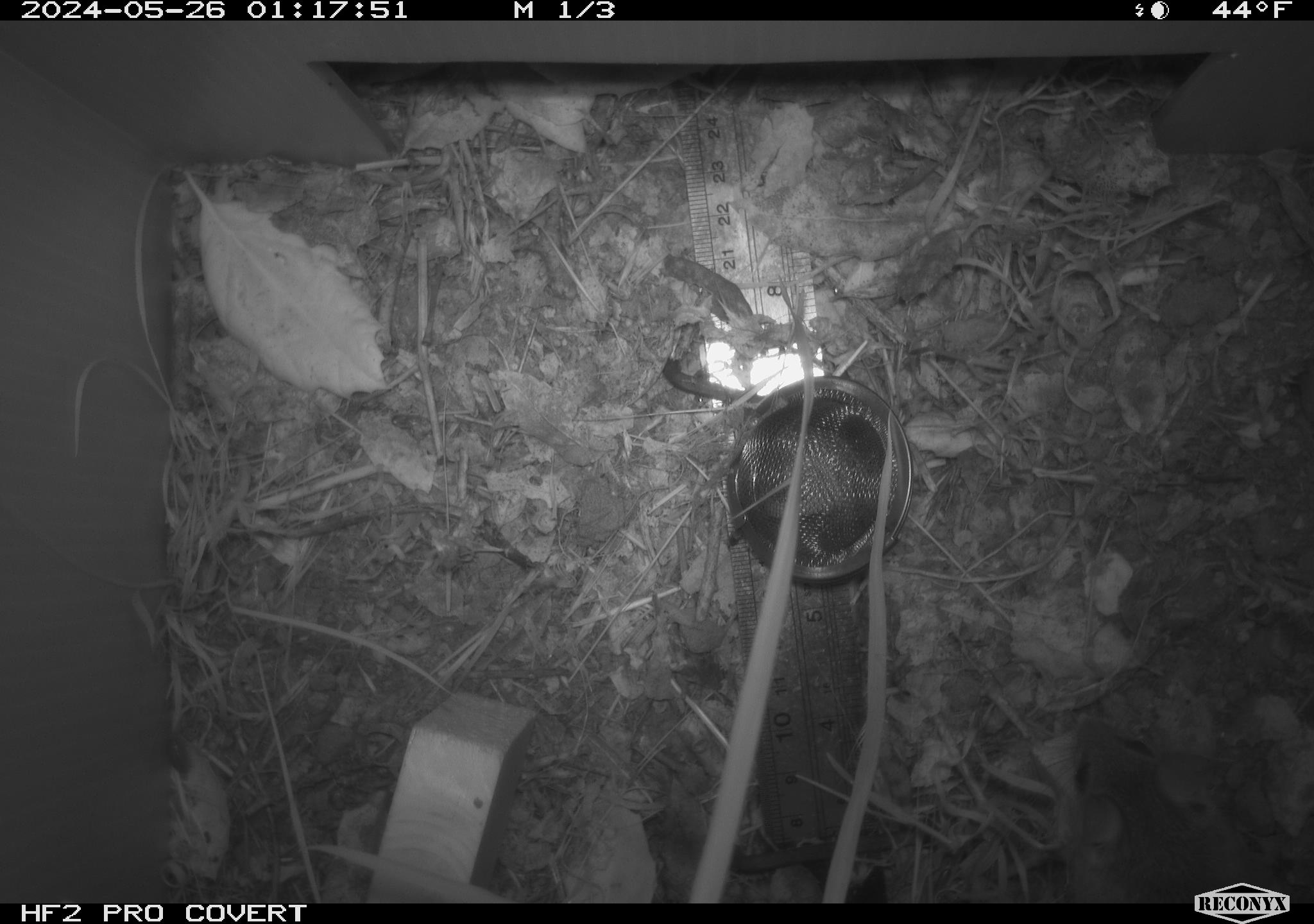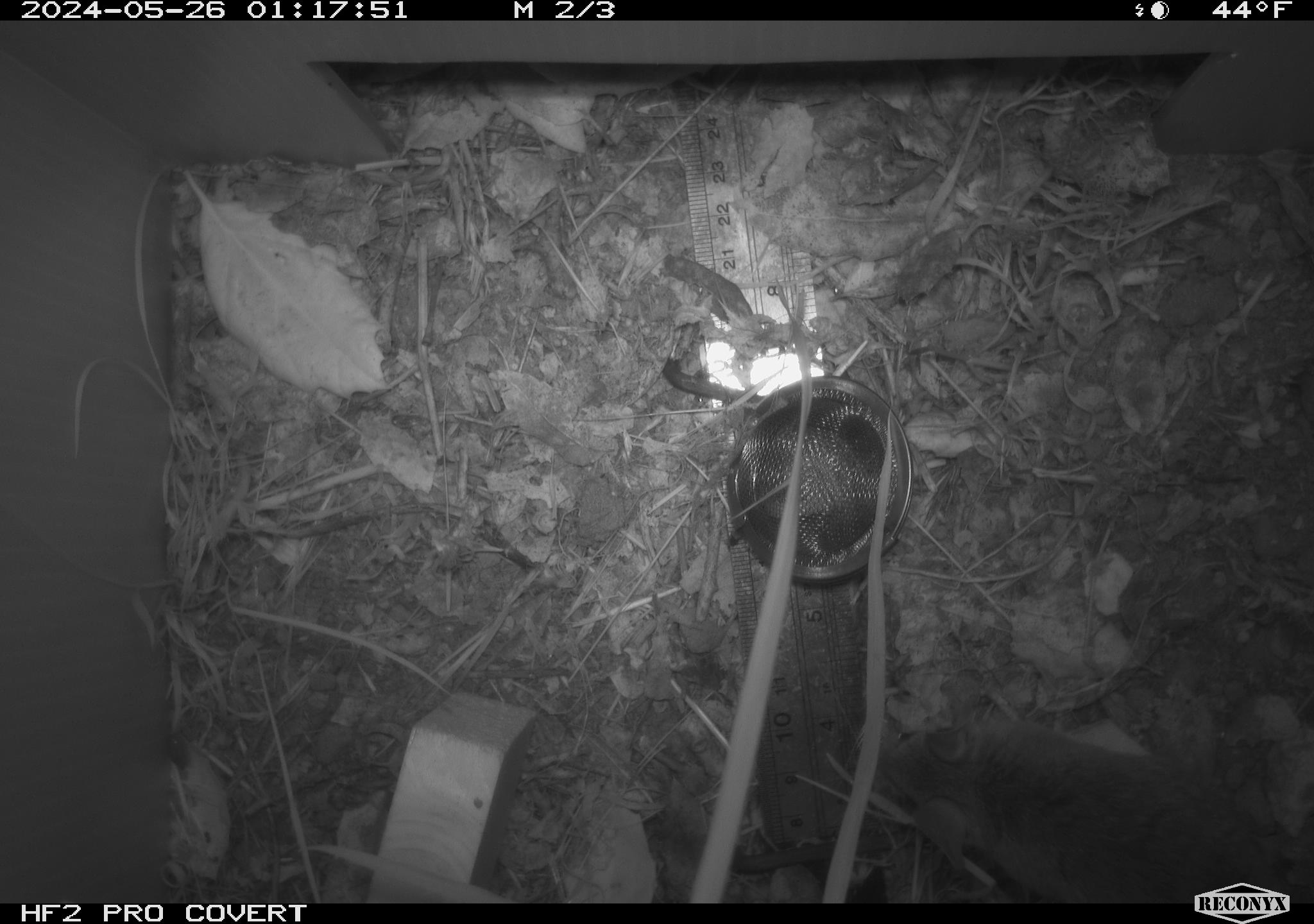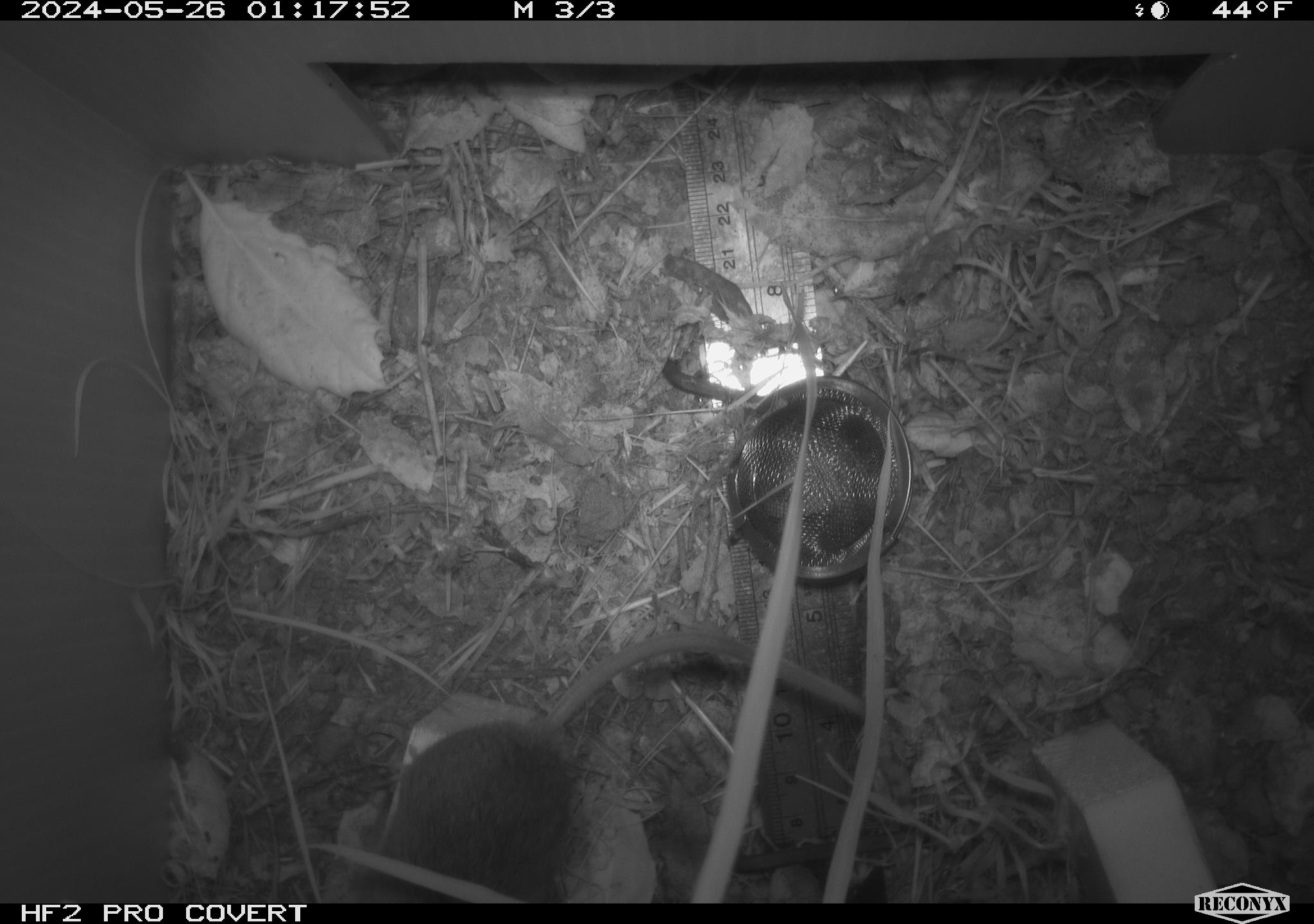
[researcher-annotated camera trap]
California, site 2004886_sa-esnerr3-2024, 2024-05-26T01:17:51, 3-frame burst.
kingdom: Animalia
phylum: Chordata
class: Mammalia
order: Rodentia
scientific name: Rodentia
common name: rodent